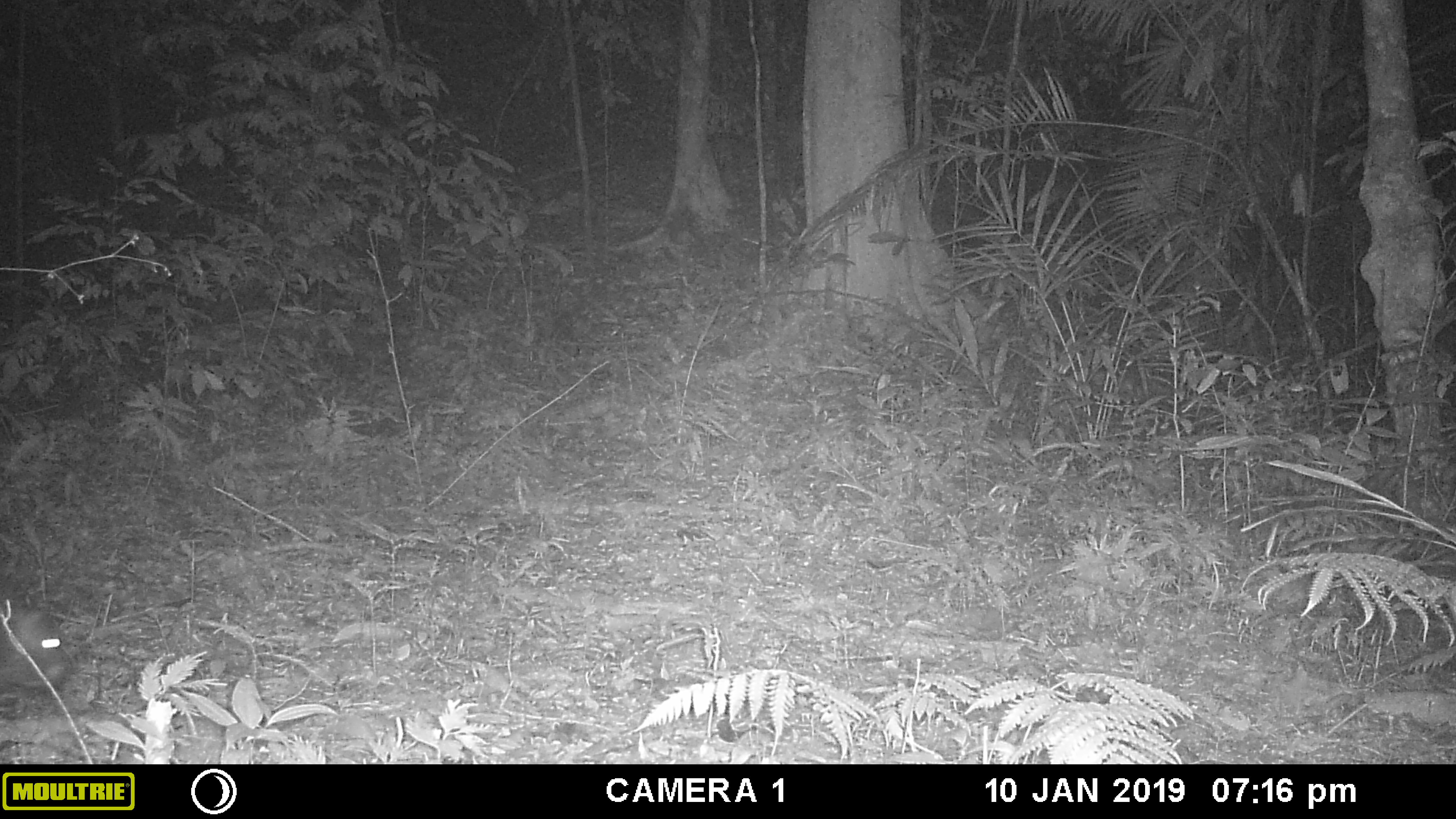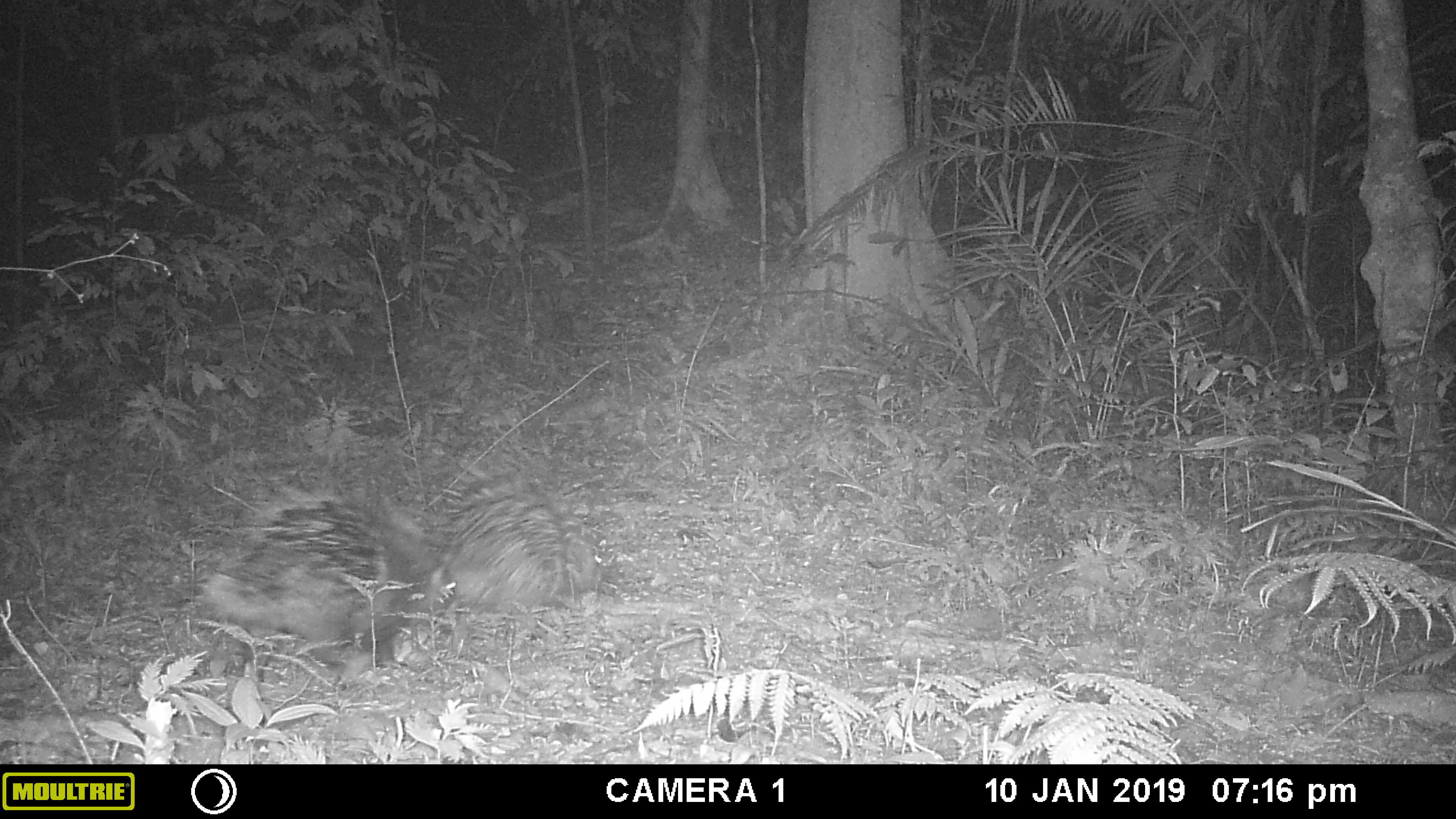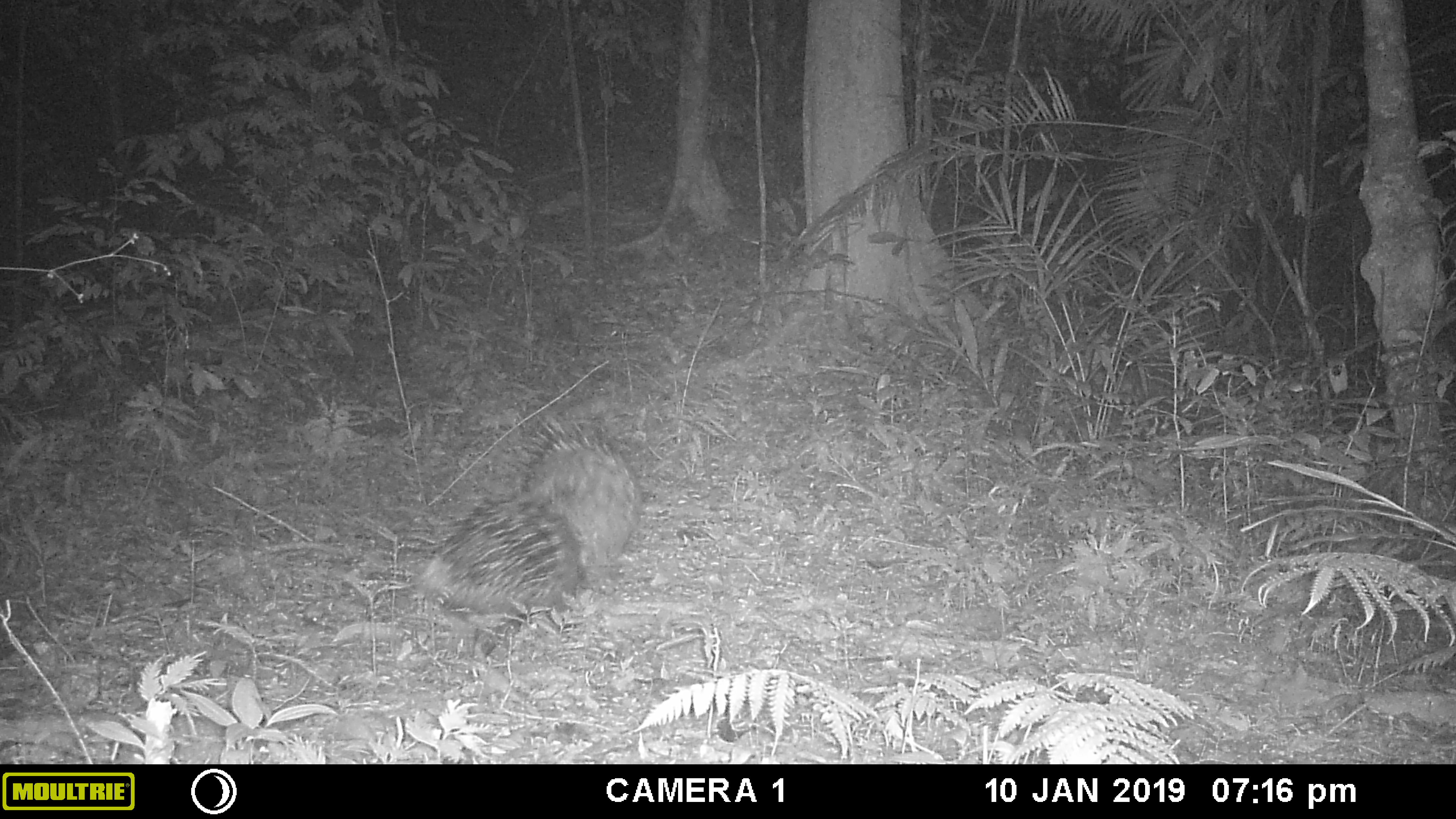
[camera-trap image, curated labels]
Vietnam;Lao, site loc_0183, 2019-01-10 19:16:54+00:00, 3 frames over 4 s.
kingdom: Animalia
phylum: Chordata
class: Mammalia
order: Rodentia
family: Hystricidae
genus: Hystrix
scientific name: Hystrix brachyura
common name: malayan porcupine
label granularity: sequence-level